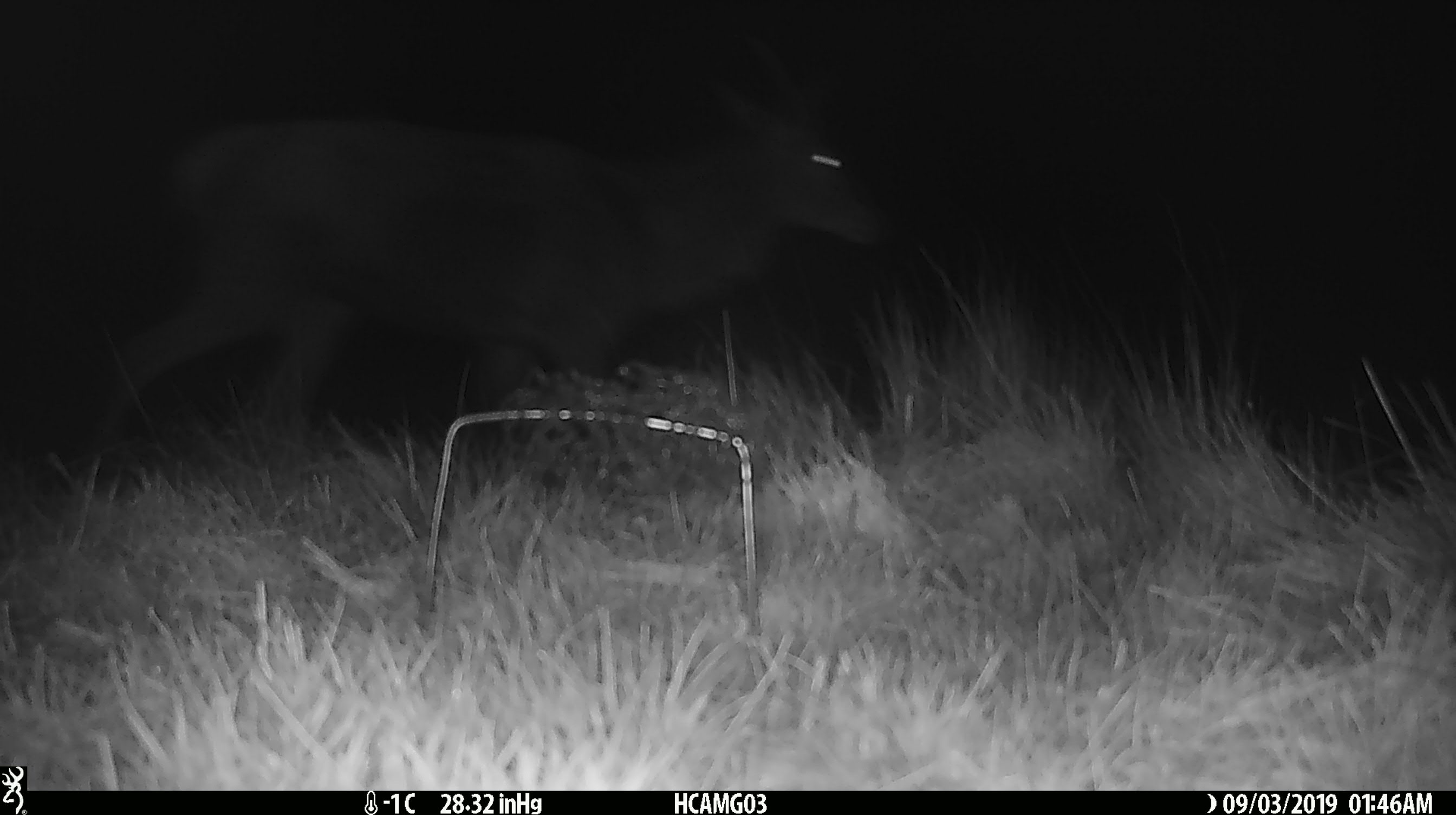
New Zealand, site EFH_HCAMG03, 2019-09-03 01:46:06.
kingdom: Animalia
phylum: Chordata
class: Mammalia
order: Artiodactyla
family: Cervidae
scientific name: Cervidae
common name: deer